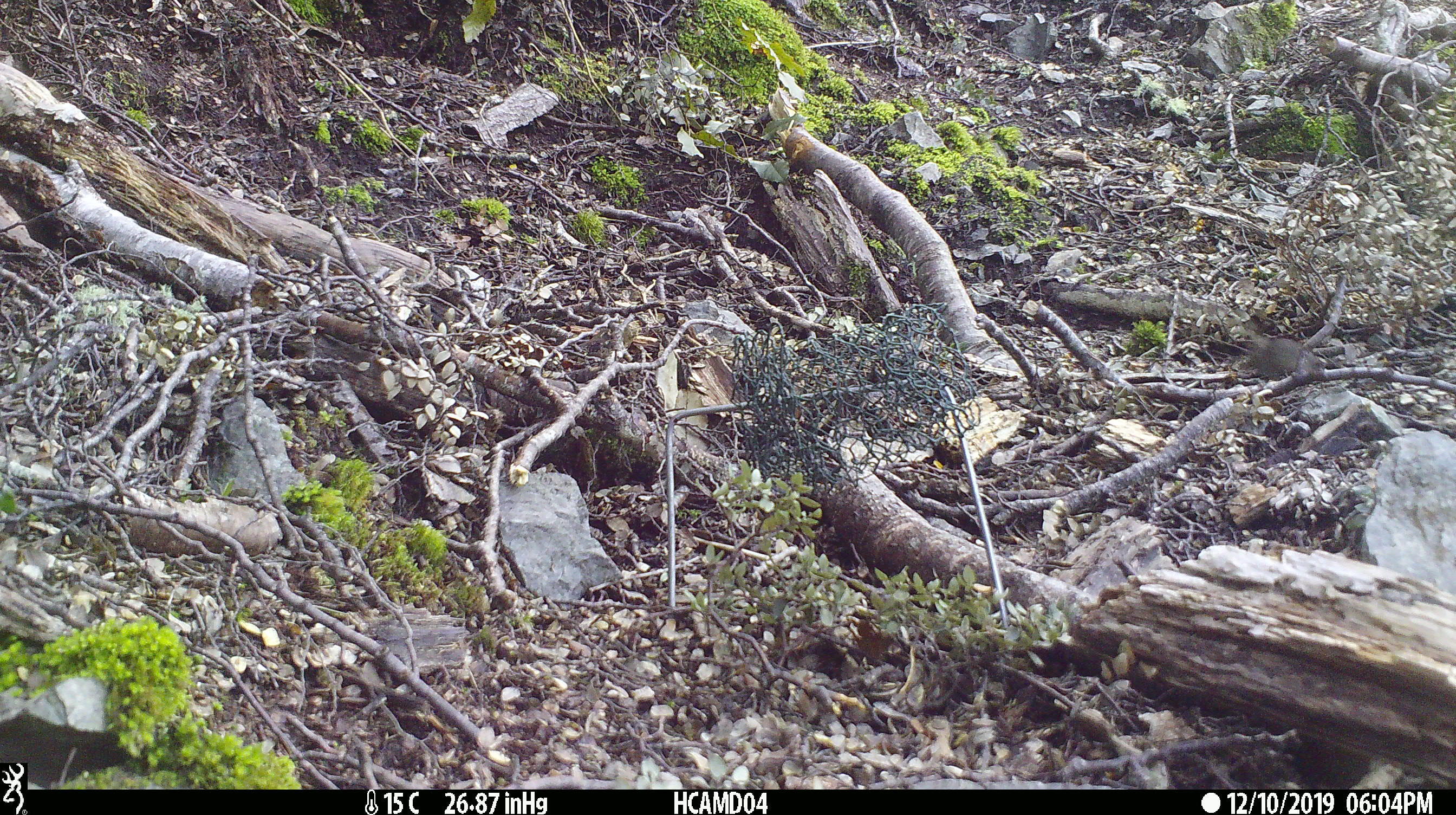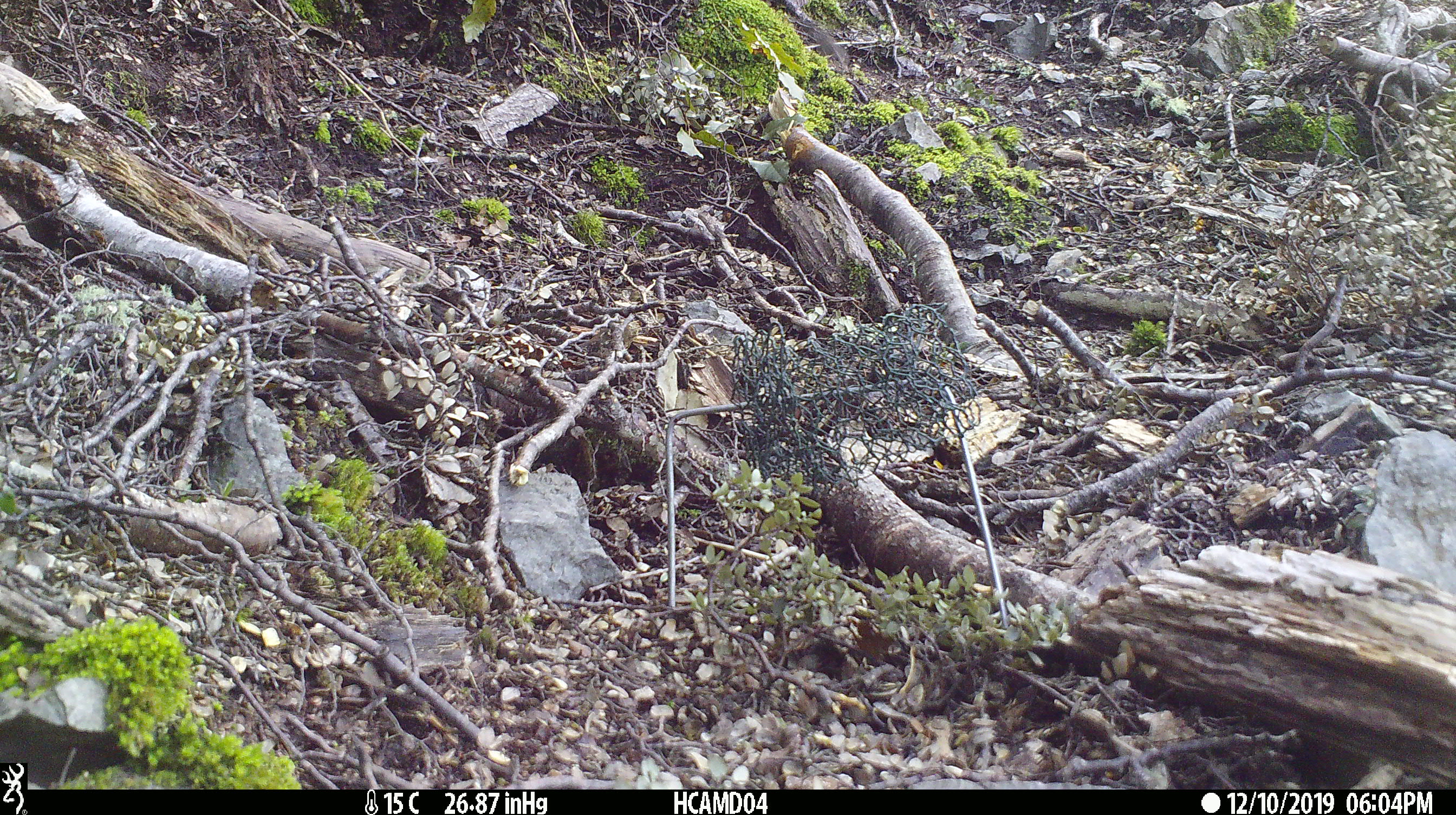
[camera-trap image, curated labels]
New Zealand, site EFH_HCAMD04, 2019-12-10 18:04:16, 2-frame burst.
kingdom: Animalia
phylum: Chordata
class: Mammalia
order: Rodentia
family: Muridae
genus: Mus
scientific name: Mus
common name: mouse